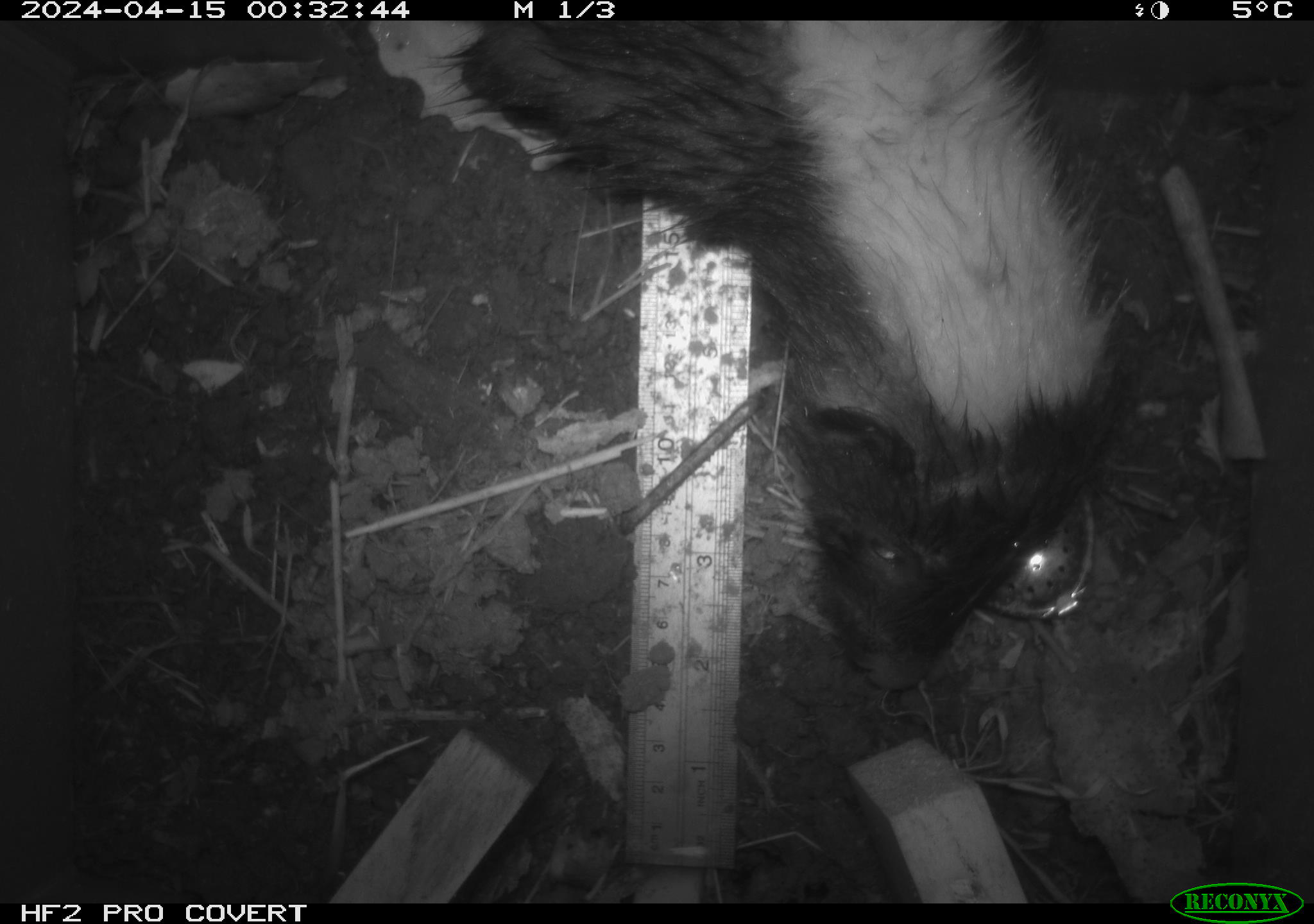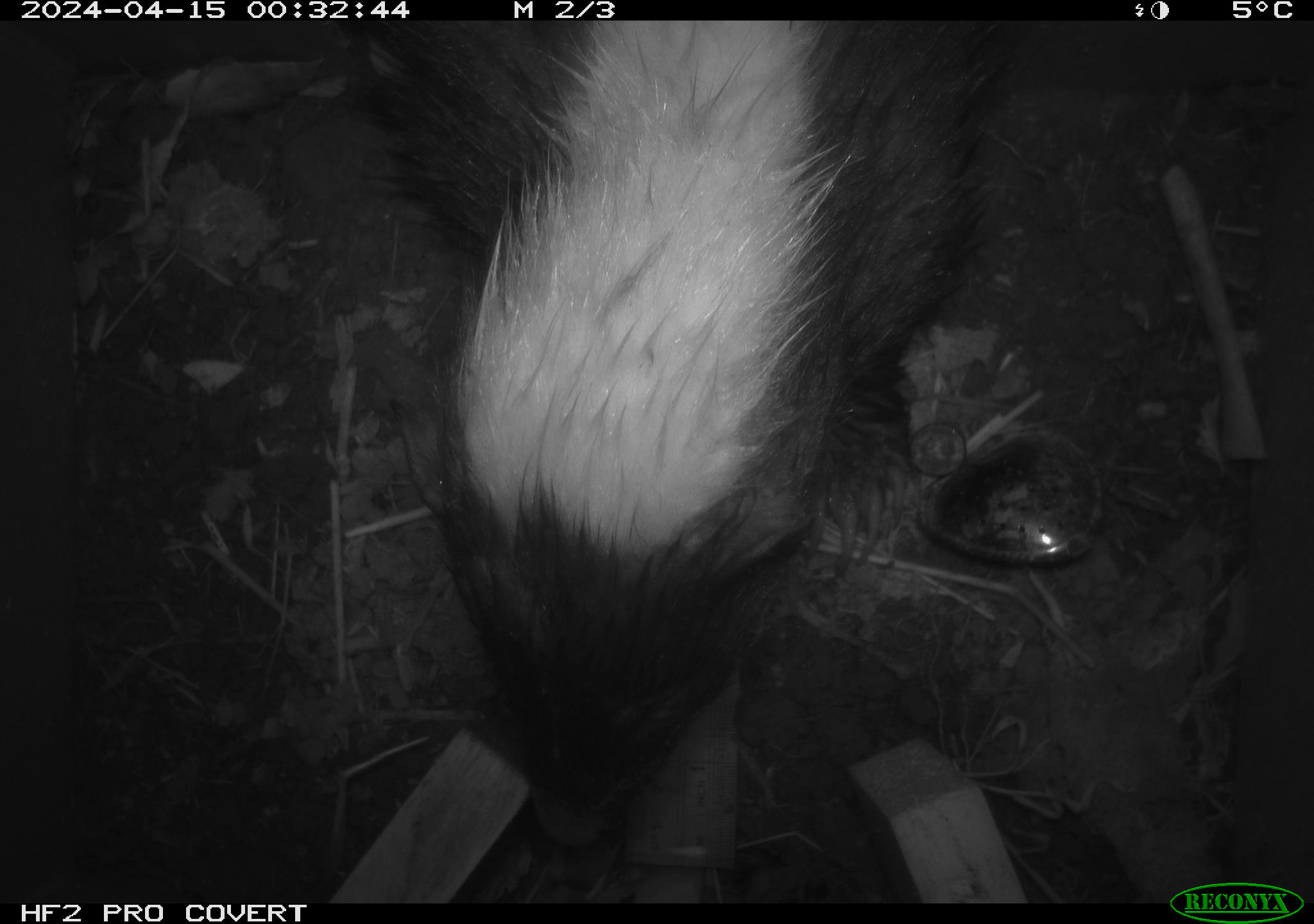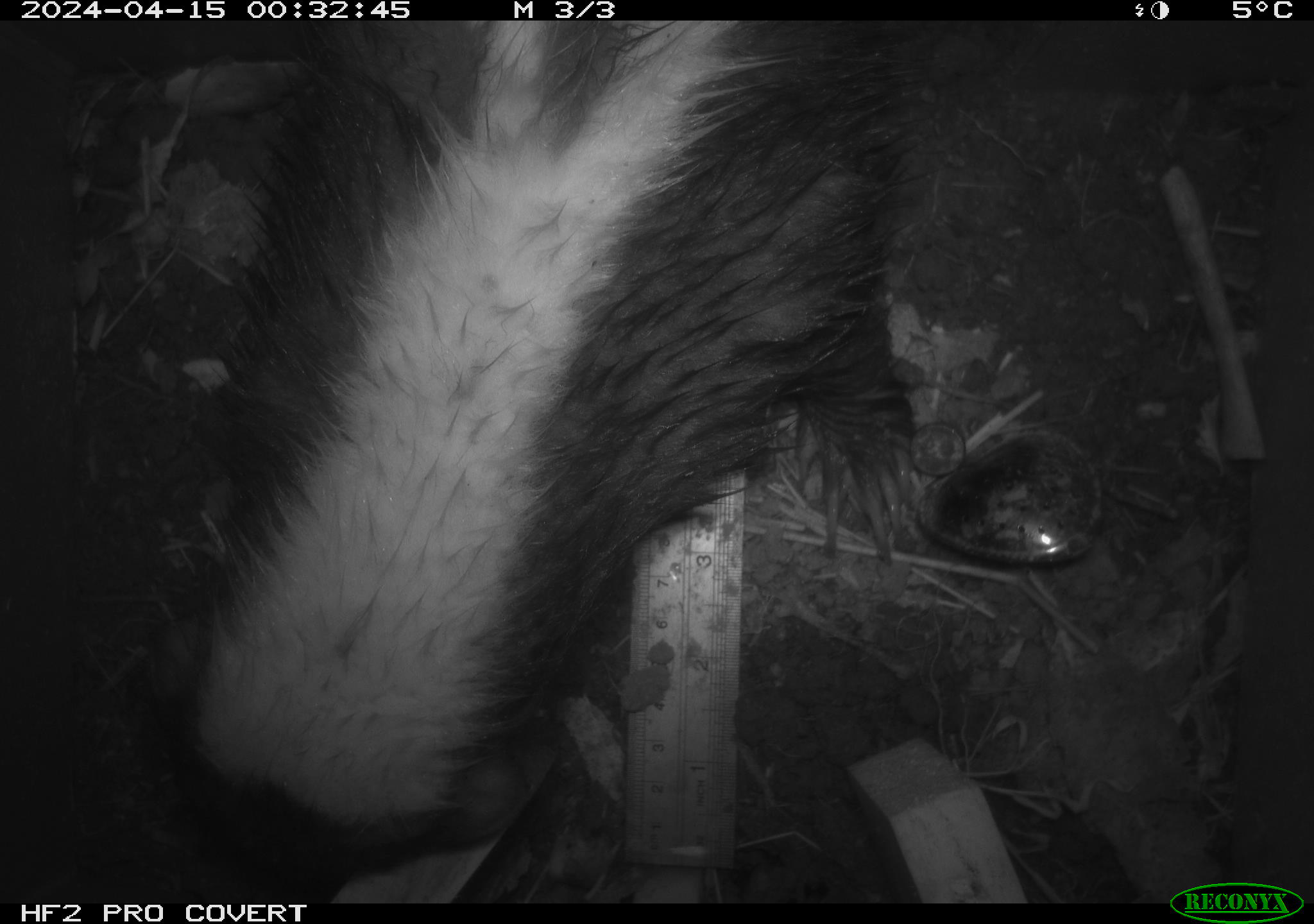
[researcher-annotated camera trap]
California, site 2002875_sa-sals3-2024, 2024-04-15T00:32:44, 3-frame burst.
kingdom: Animalia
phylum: Chordata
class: Mammalia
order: Carnivora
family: Mephitidae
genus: Mephitis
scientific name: Mephitis mephitis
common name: striped skunk